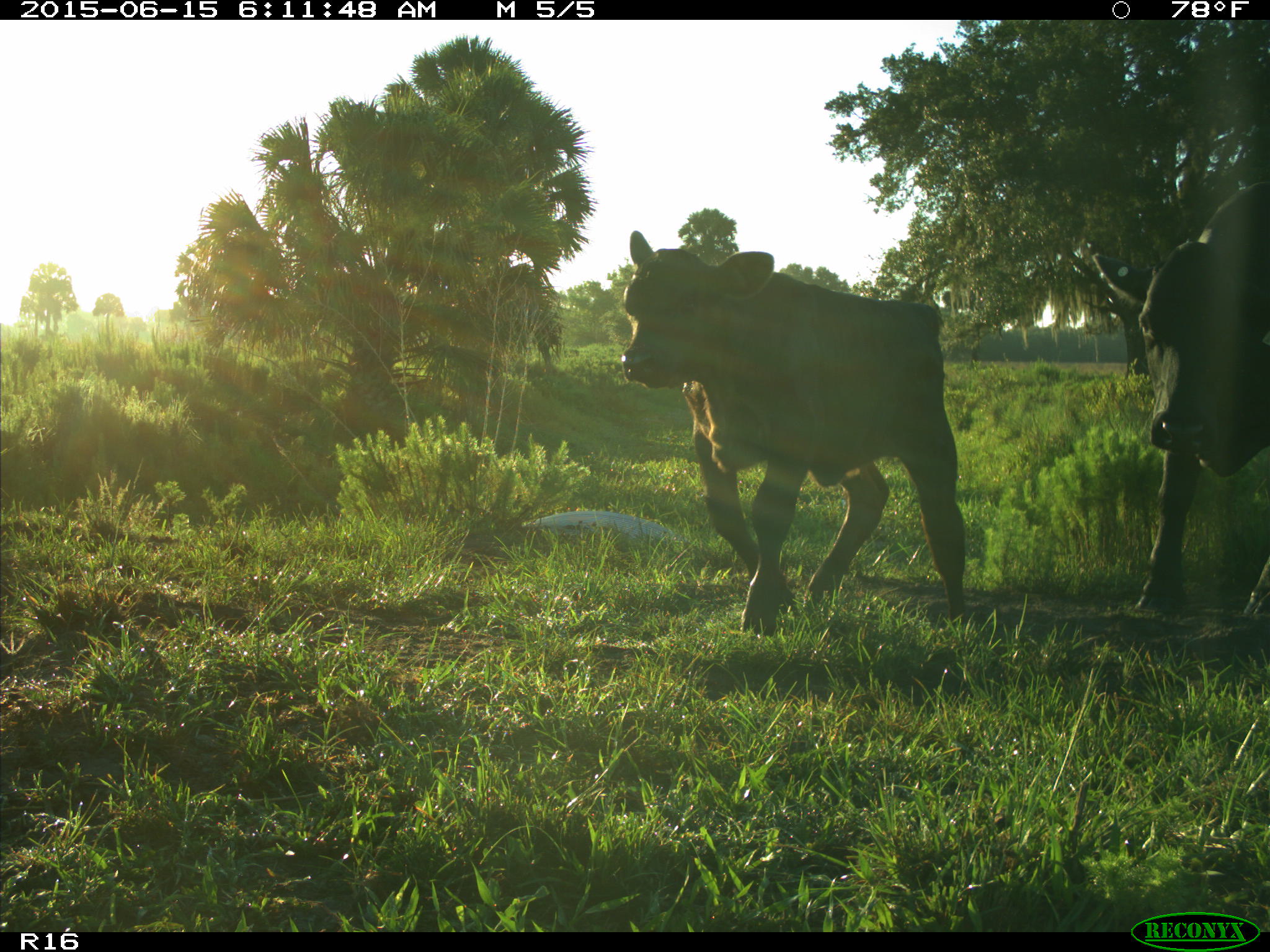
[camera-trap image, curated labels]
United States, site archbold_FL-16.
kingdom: Animalia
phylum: Chordata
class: Mammalia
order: Artiodactyla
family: Bovidae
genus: Bos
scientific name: Bos taurus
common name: domestic cow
Bos taurus (domestic cow).